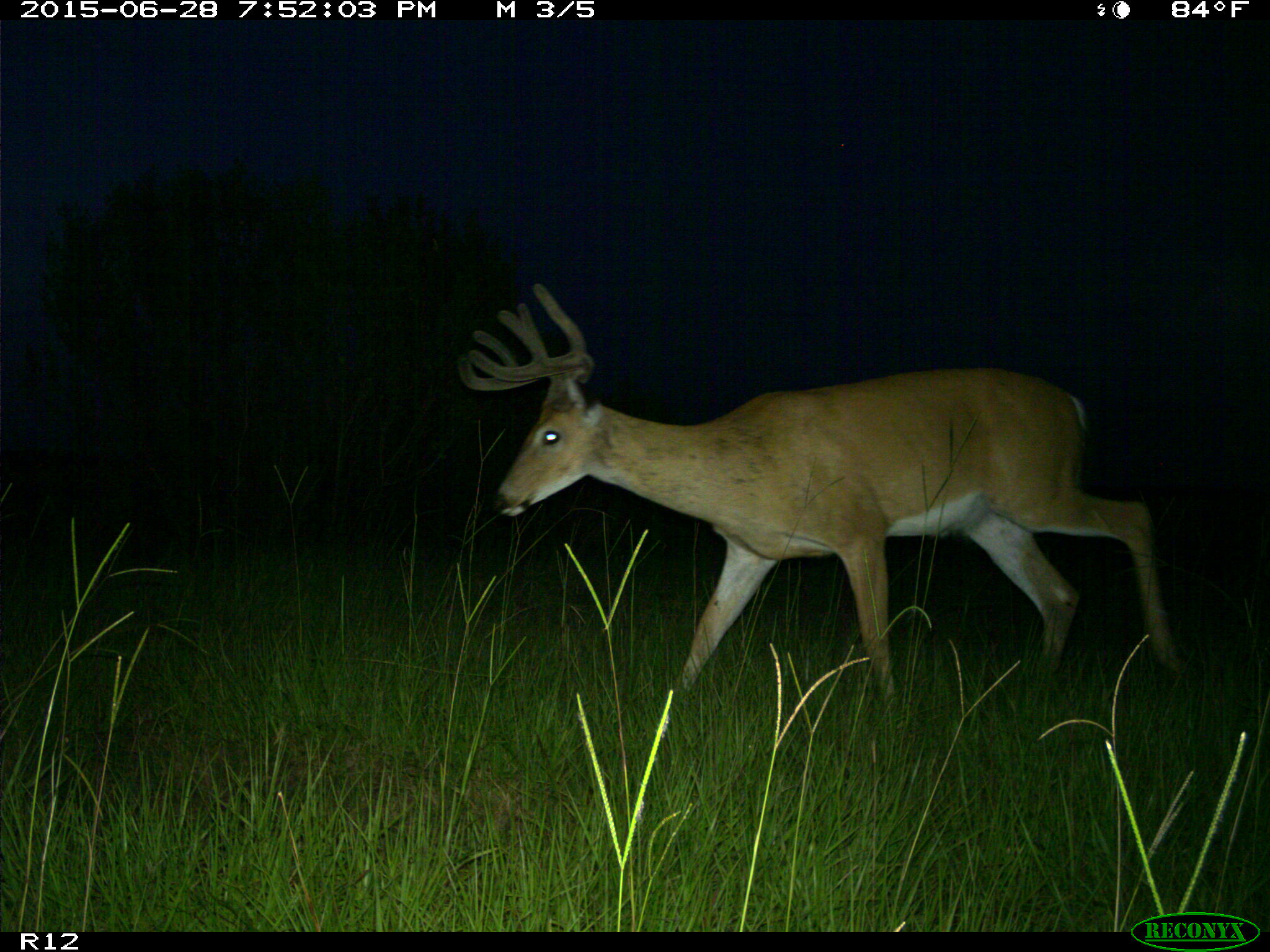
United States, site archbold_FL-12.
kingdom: Animalia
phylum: Chordata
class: Mammalia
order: Artiodactyla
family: Cervidae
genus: Odocoileus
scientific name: Odocoileus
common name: deer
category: unidentified deer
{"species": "unidentified deer (deer) (Odocoileus)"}